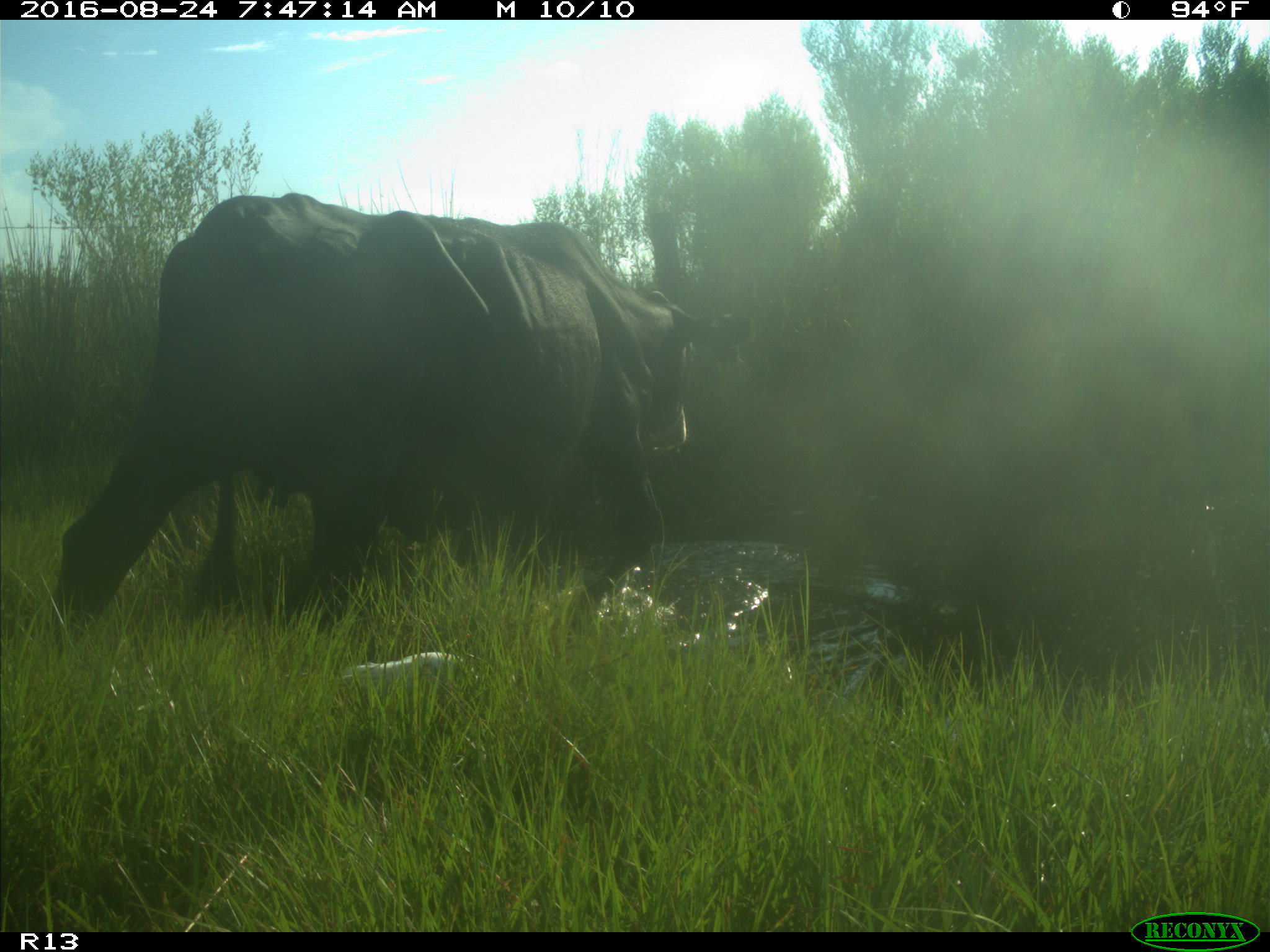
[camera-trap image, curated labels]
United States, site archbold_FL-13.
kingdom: Animalia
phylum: Chordata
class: Mammalia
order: Artiodactyla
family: Bovidae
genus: Bos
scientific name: Bos taurus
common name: domestic cow